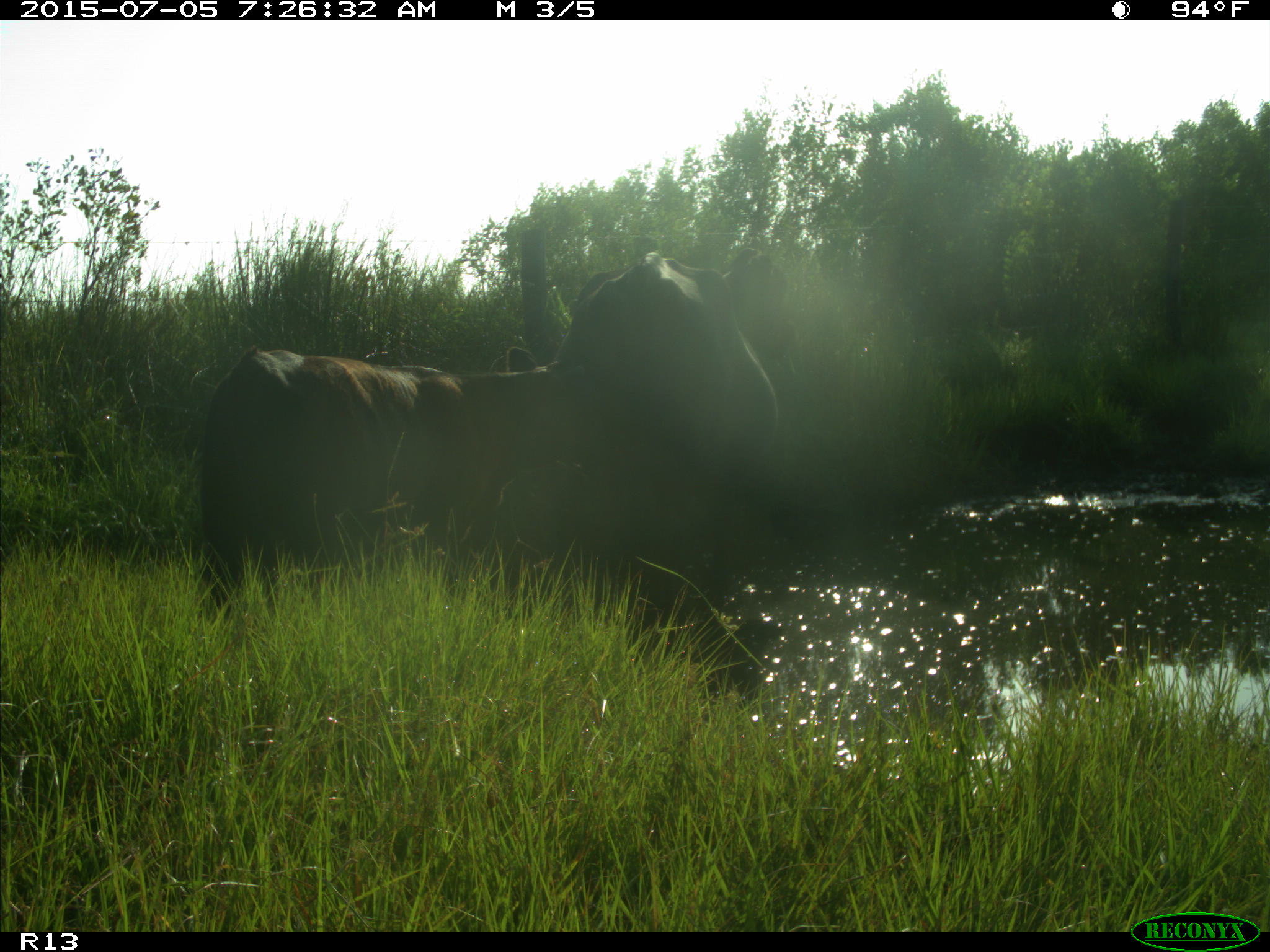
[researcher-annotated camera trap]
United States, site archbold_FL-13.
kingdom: Animalia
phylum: Chordata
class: Mammalia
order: Artiodactyla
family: Bovidae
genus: Bos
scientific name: Bos taurus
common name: domestic cow